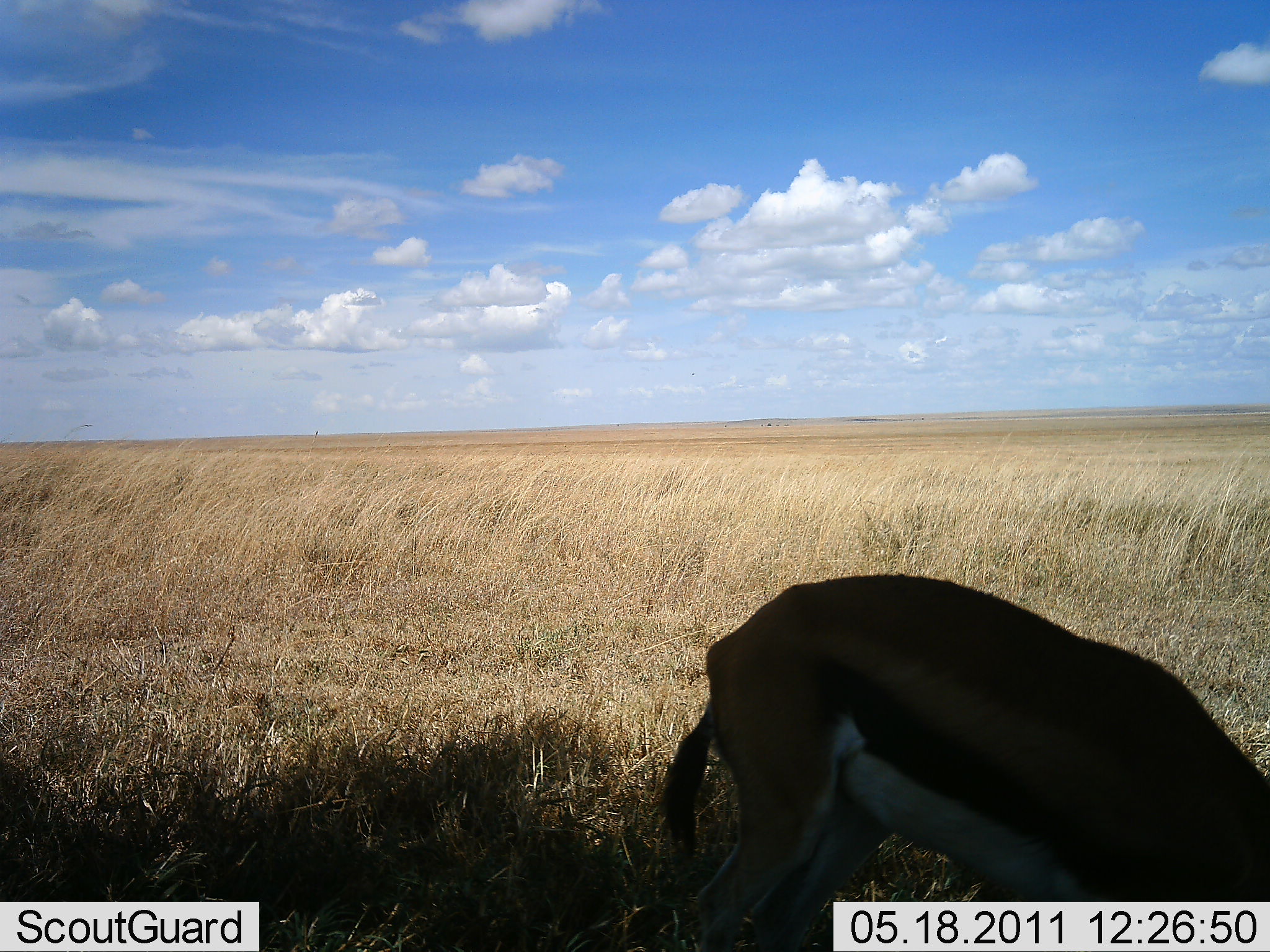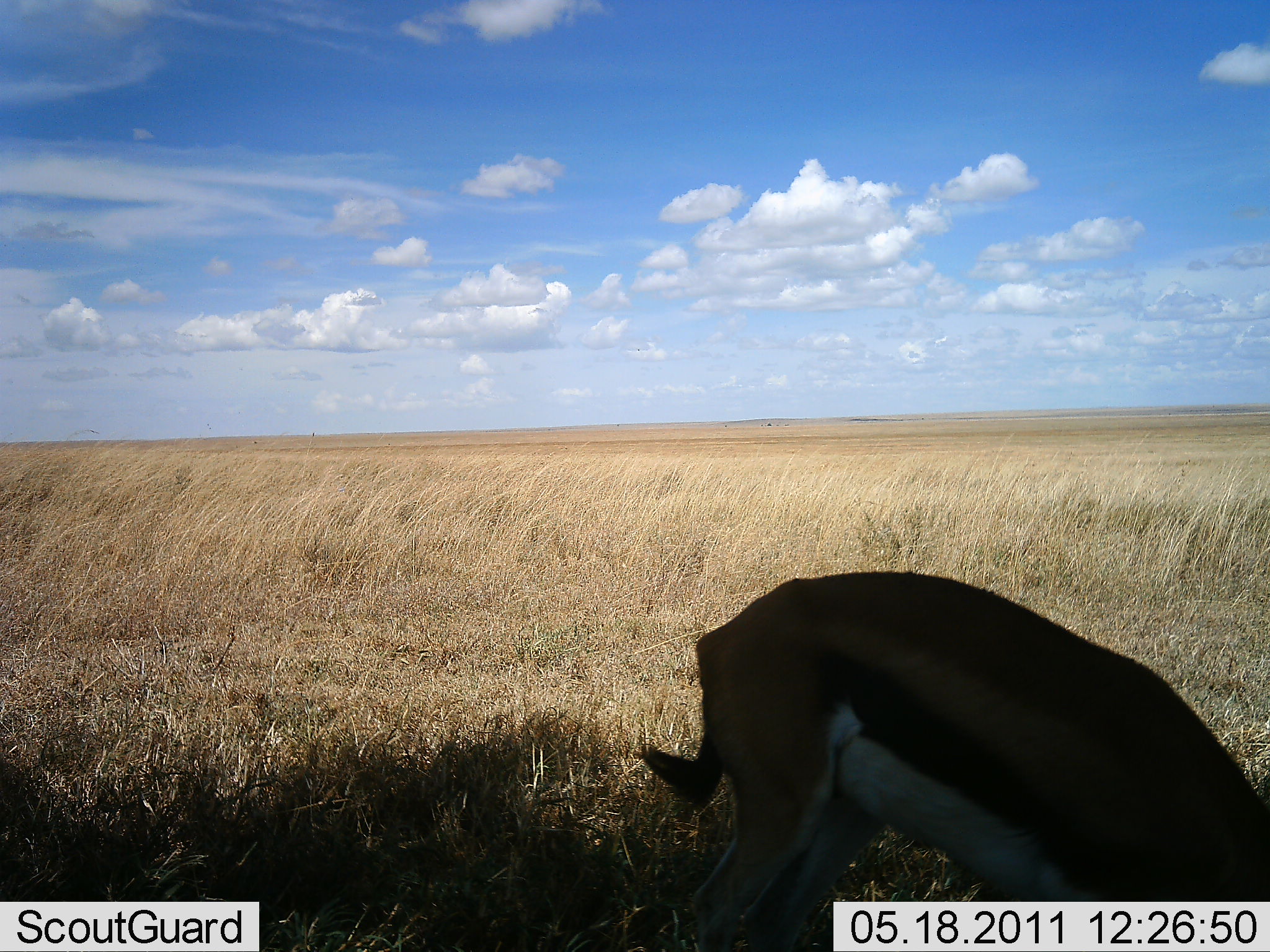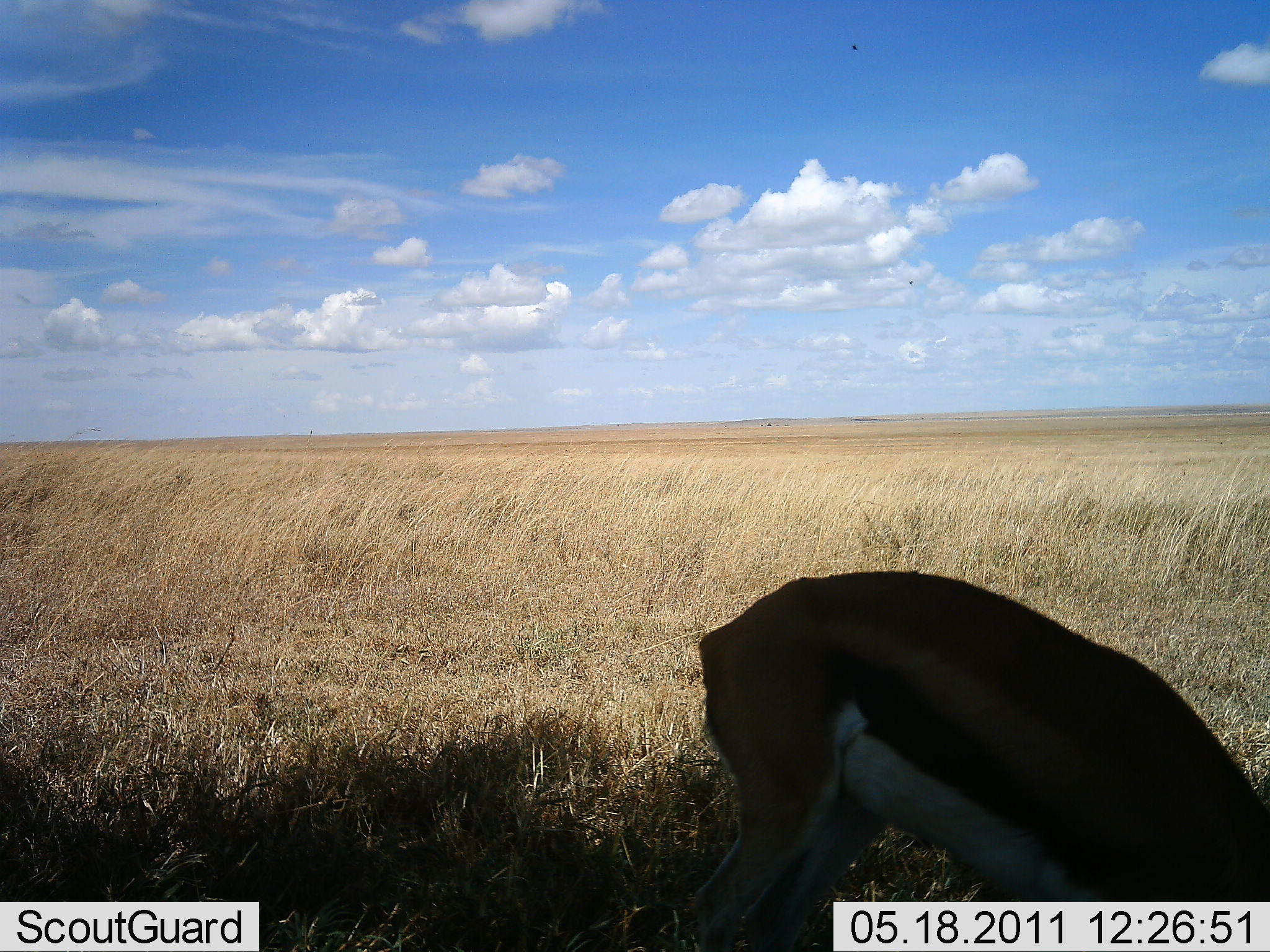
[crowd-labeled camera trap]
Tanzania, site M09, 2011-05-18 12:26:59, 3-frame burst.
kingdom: Animalia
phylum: Chordata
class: Mammalia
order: Artiodactyla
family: Bovidae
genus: Eudorcas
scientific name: Eudorcas thomsonii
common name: thomson's gazelle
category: gazellethomsons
Gazellethomsons (thomson's gazelle) (Eudorcas thomsonii), count 1. Behavior (volunteer vote fractions): standing 0%, resting 0%, moving 0%, interacting 0%. Young present (vote fraction): 0%. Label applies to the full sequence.